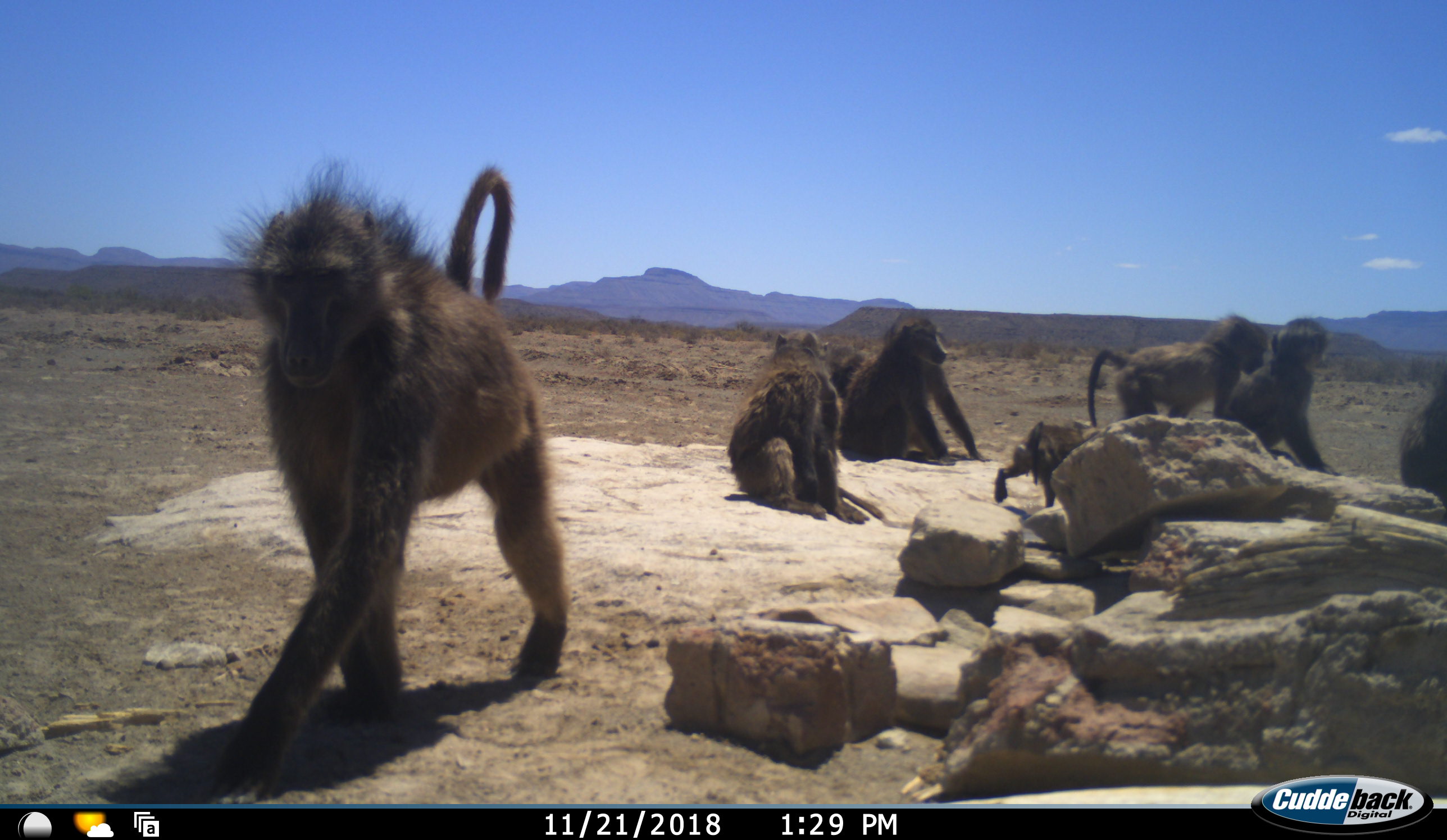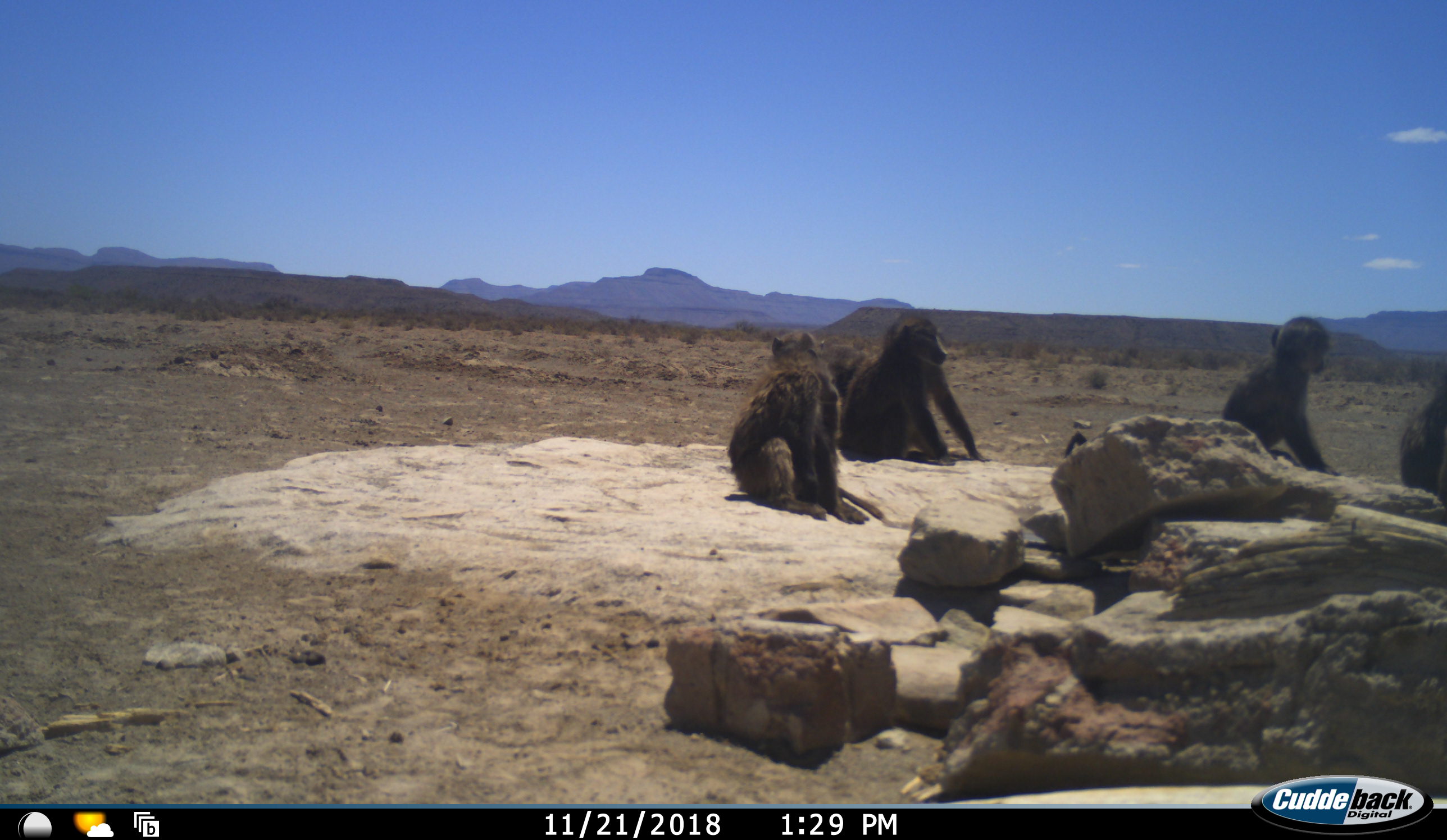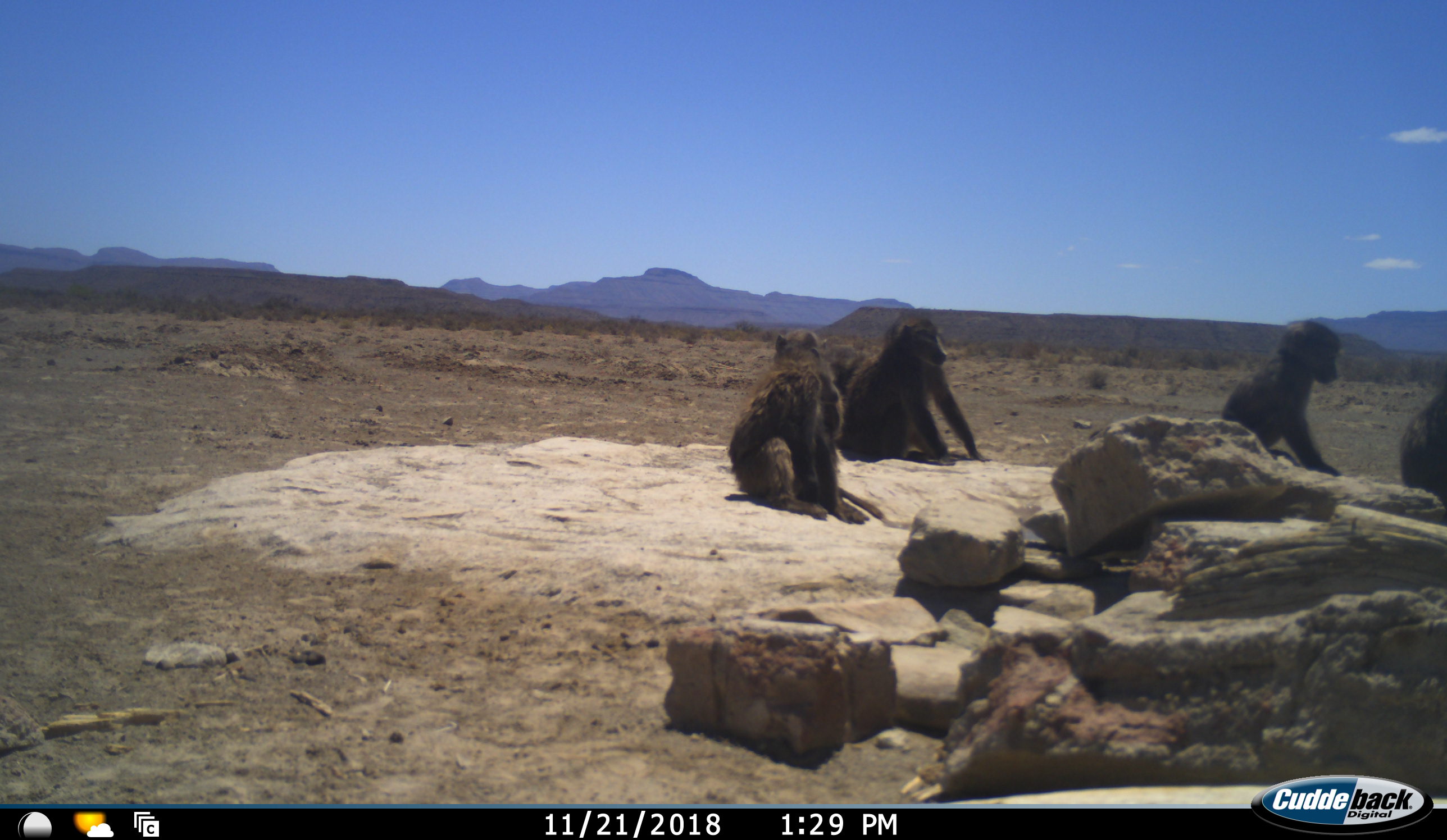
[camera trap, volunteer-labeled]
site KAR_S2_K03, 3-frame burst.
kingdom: Animalia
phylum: Chordata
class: Mammalia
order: Primates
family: Cercopithecidae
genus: Papio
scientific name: Papio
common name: baboon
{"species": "baboon (Papio)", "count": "8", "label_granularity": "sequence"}